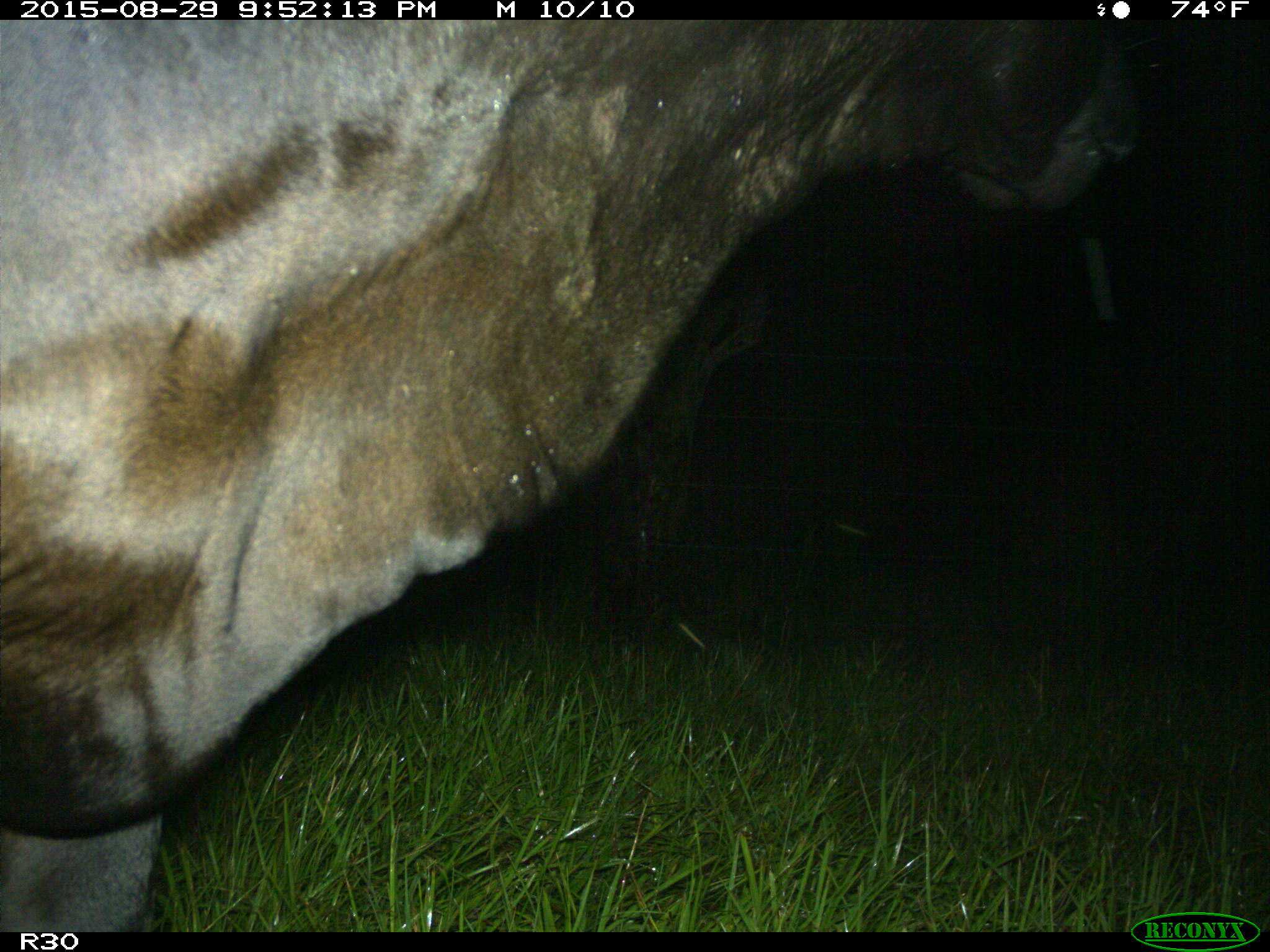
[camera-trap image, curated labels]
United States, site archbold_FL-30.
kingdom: Animalia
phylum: Chordata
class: Mammalia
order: Artiodactyla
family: Bovidae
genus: Bos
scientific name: Bos taurus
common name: domestic cow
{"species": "Bos taurus (domestic cow)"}